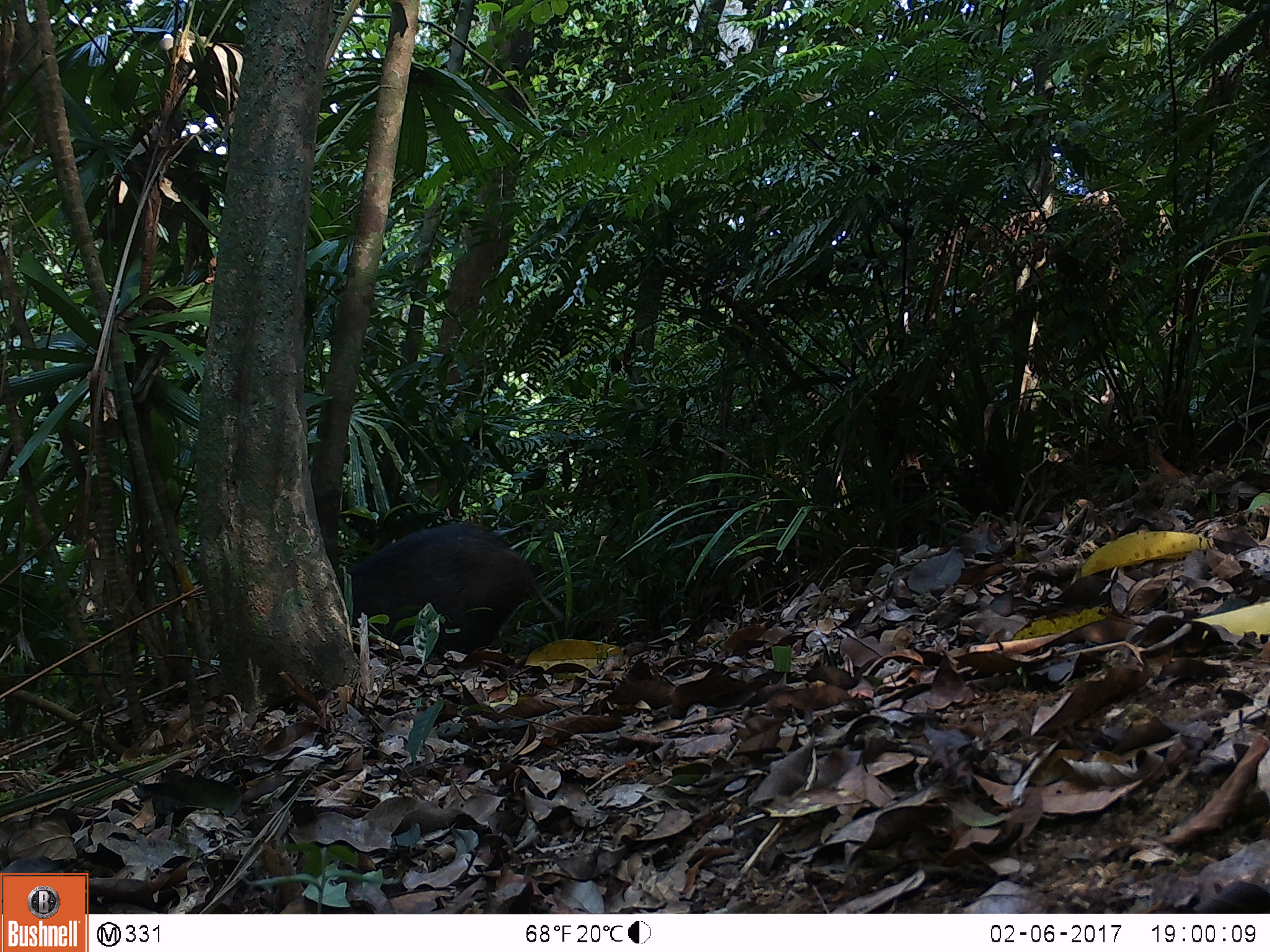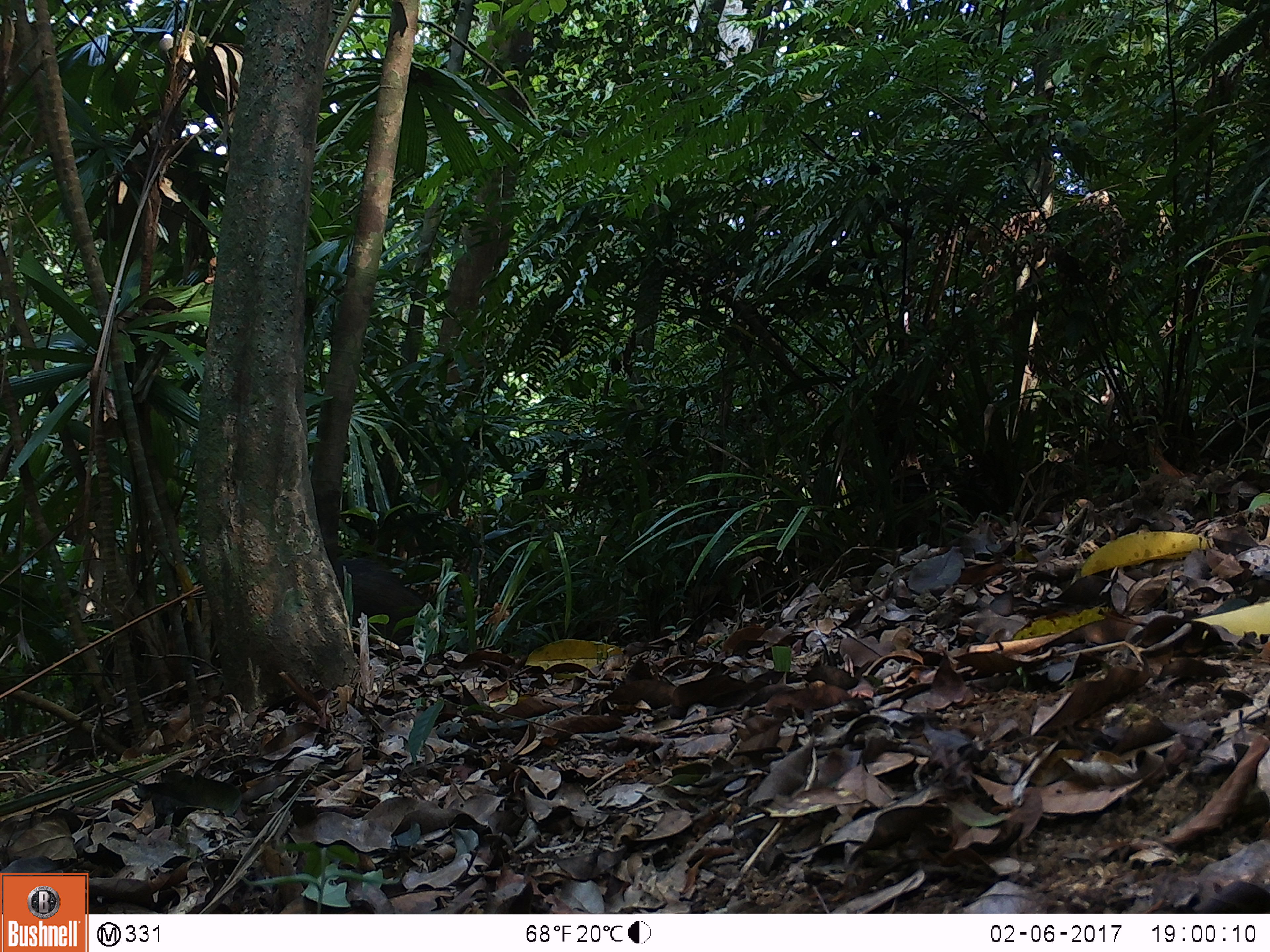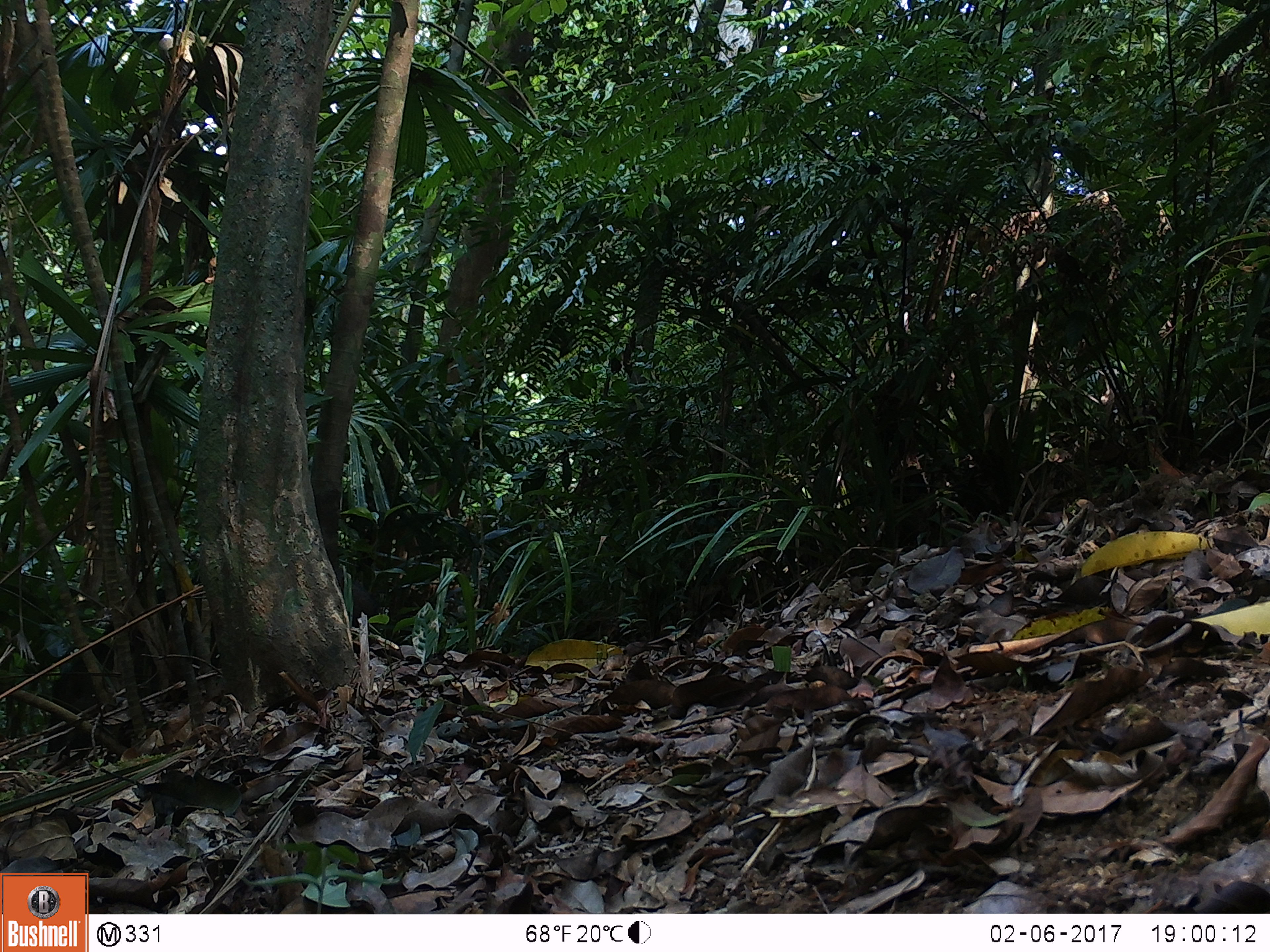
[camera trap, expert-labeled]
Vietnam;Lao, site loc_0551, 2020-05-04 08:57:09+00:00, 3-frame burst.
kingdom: Animalia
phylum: Chordata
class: Mammalia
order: Artiodactyla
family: Suidae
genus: Sus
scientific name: Sus scrofa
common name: eurasian wild pig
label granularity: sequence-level